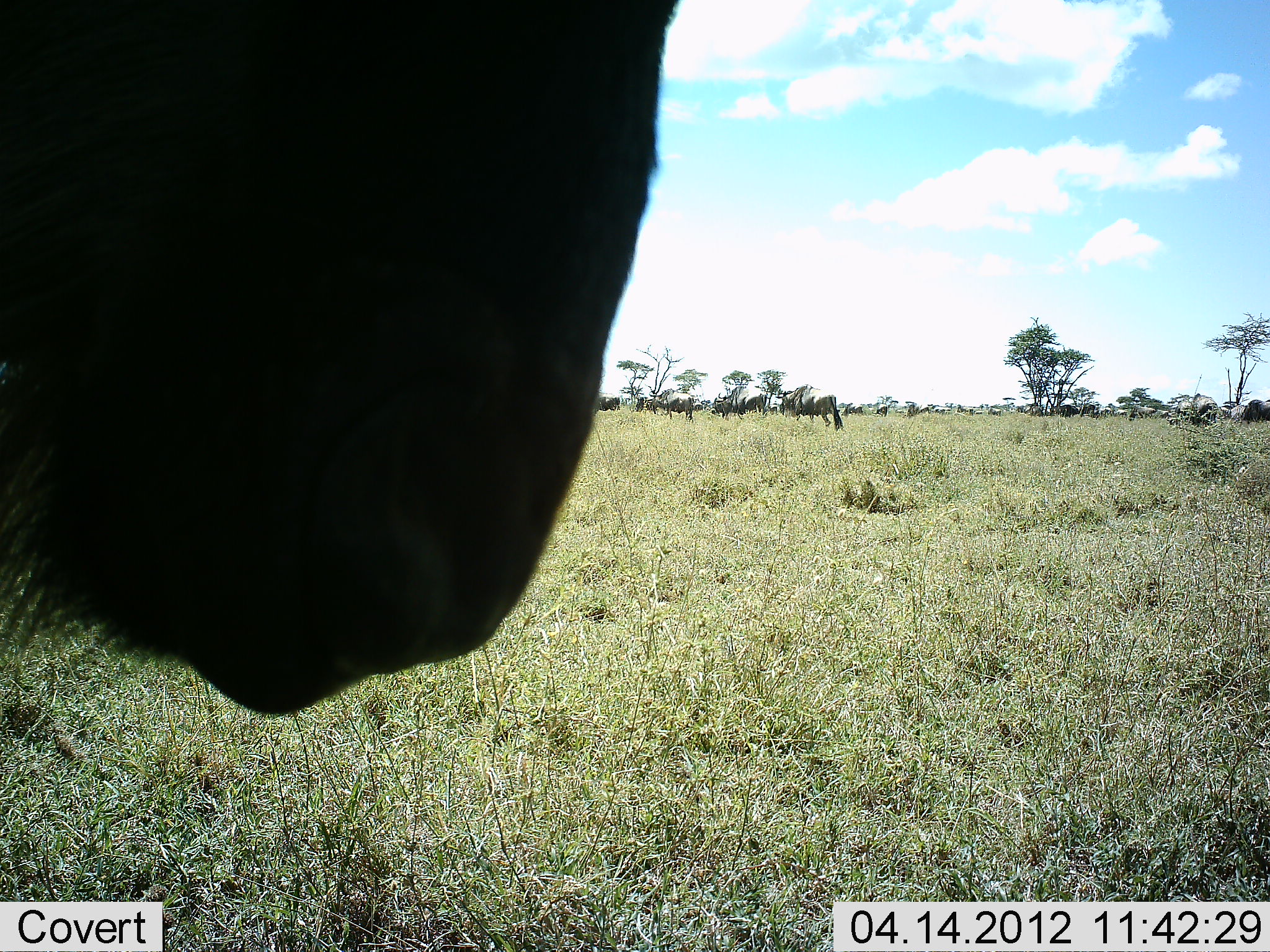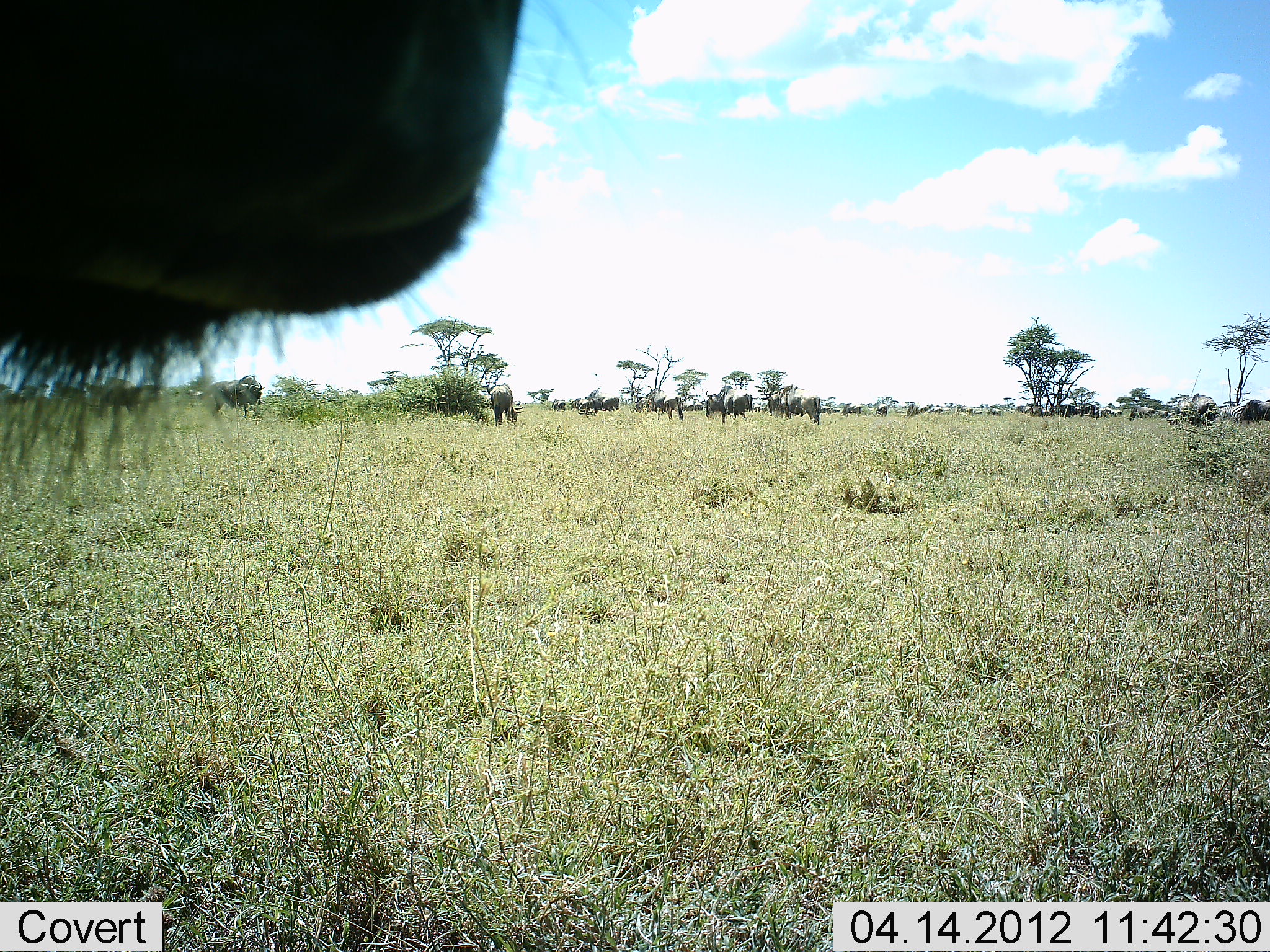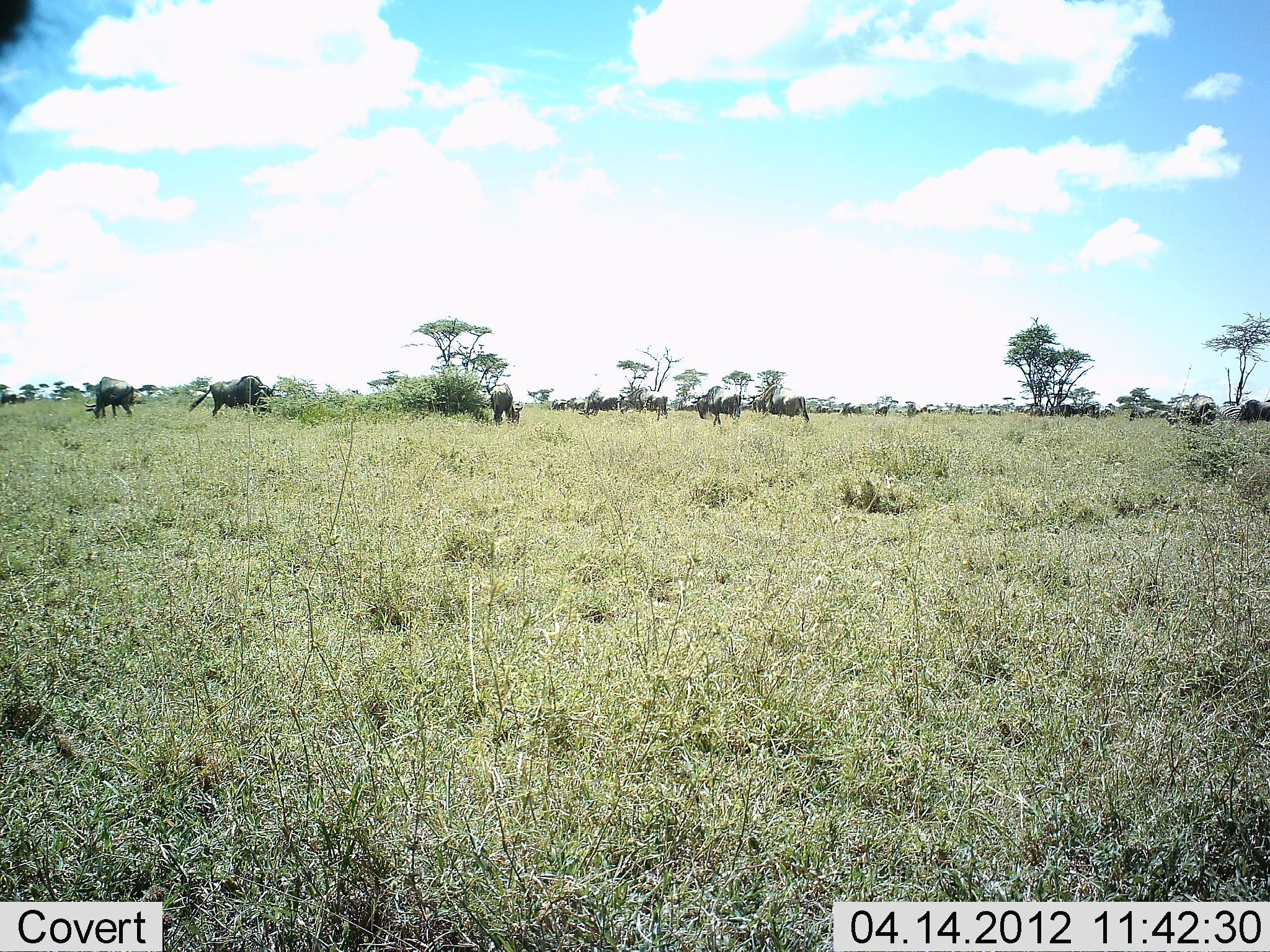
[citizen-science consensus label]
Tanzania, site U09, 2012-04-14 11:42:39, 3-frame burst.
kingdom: Animalia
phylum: Chordata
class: Mammalia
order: Artiodactyla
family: Bovidae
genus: Connochaetes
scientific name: Connochaetes taurinus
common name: blue wildebeest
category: wildebeest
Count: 11-50.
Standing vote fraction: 54%.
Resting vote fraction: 0%.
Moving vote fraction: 69%.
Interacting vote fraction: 0%.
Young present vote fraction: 0%.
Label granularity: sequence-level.